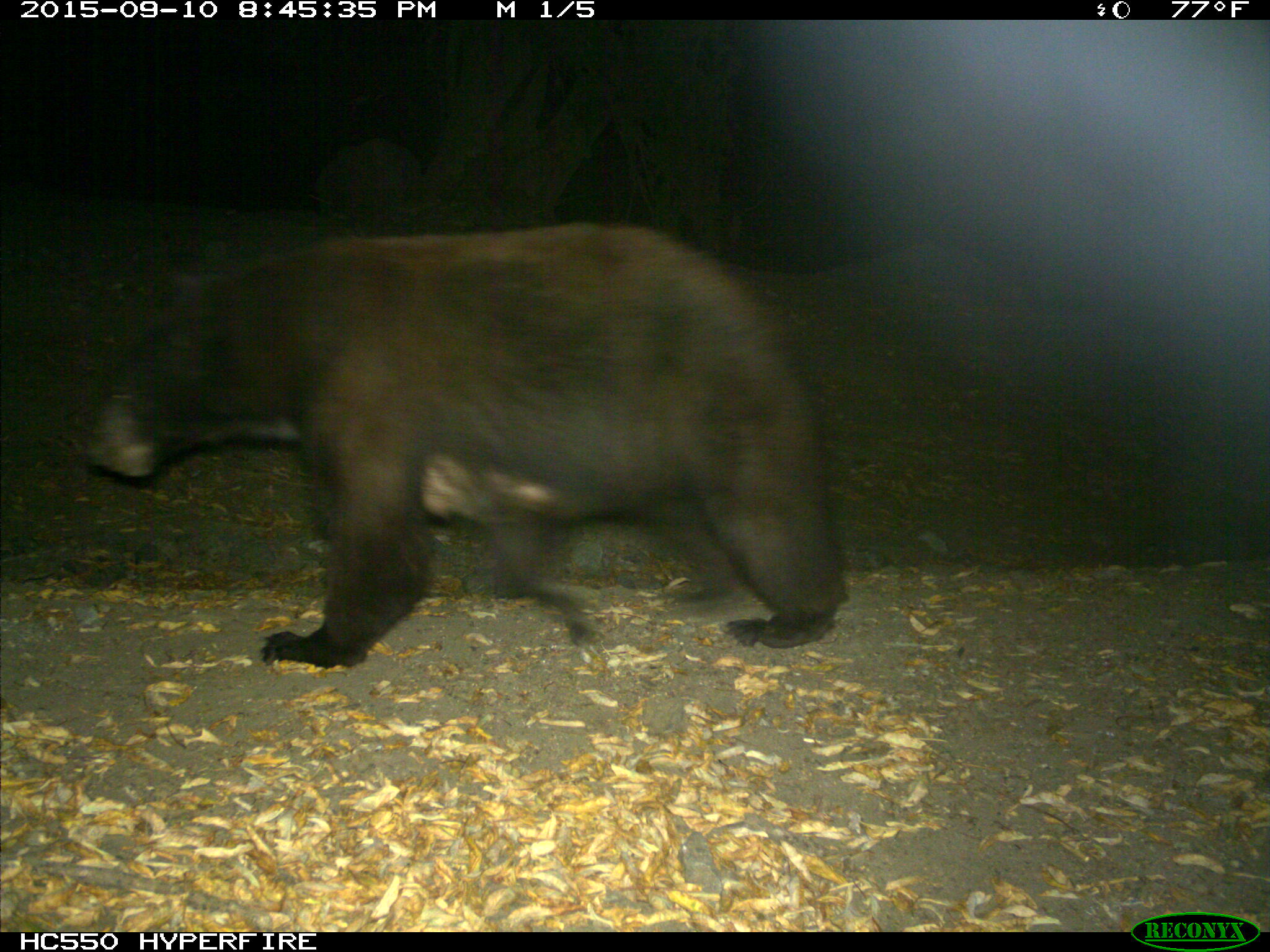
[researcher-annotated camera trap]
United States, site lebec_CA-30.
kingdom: Animalia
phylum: Chordata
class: Mammalia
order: Carnivora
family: Ursidae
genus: Ursus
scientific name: Ursus americanus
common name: american black bear